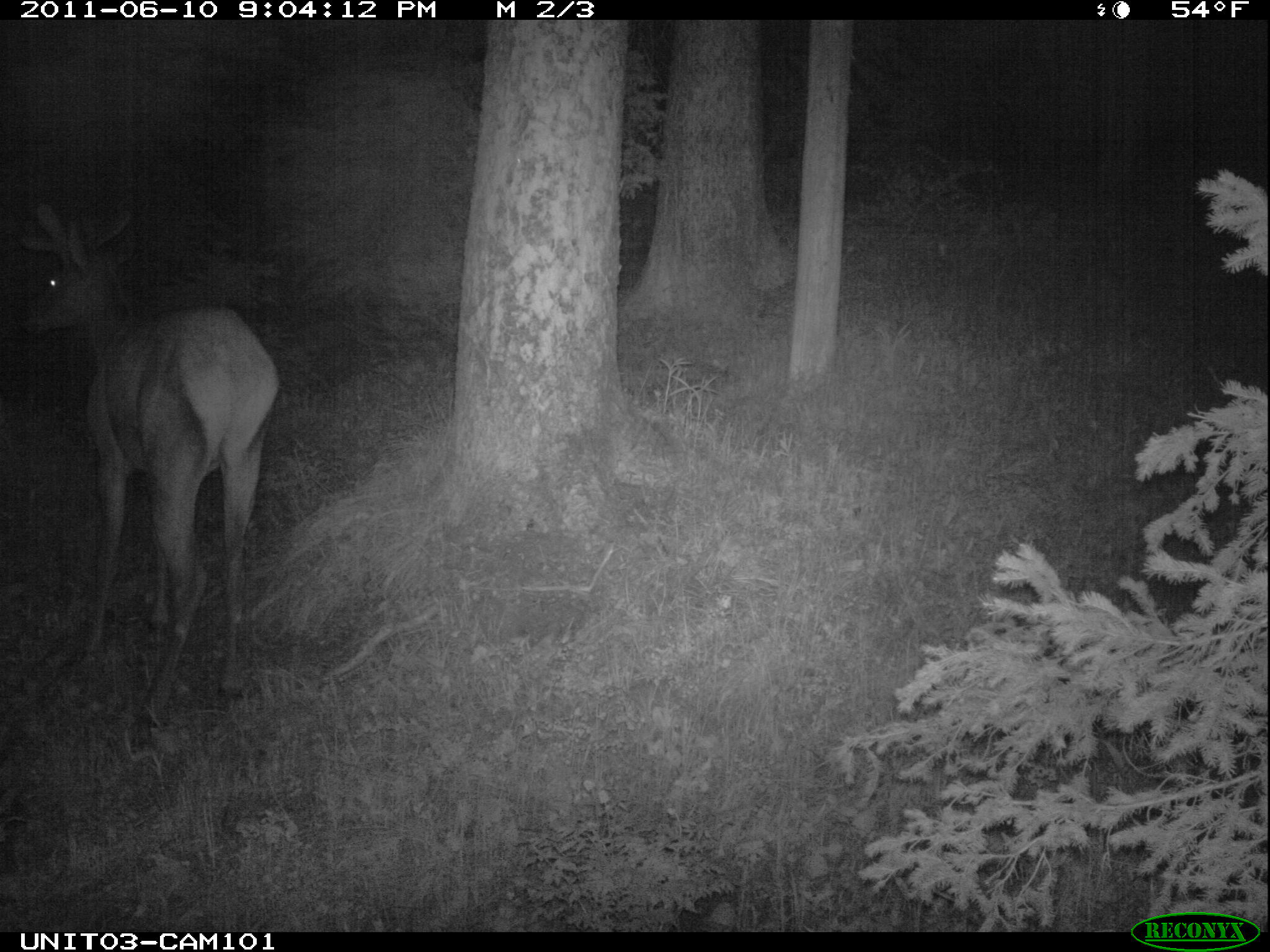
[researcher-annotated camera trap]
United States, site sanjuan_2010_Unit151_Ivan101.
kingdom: Animalia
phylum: Chordata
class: Mammalia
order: Artiodactyla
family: Cervidae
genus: Cervus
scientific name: Cervus elaphus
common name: red deer